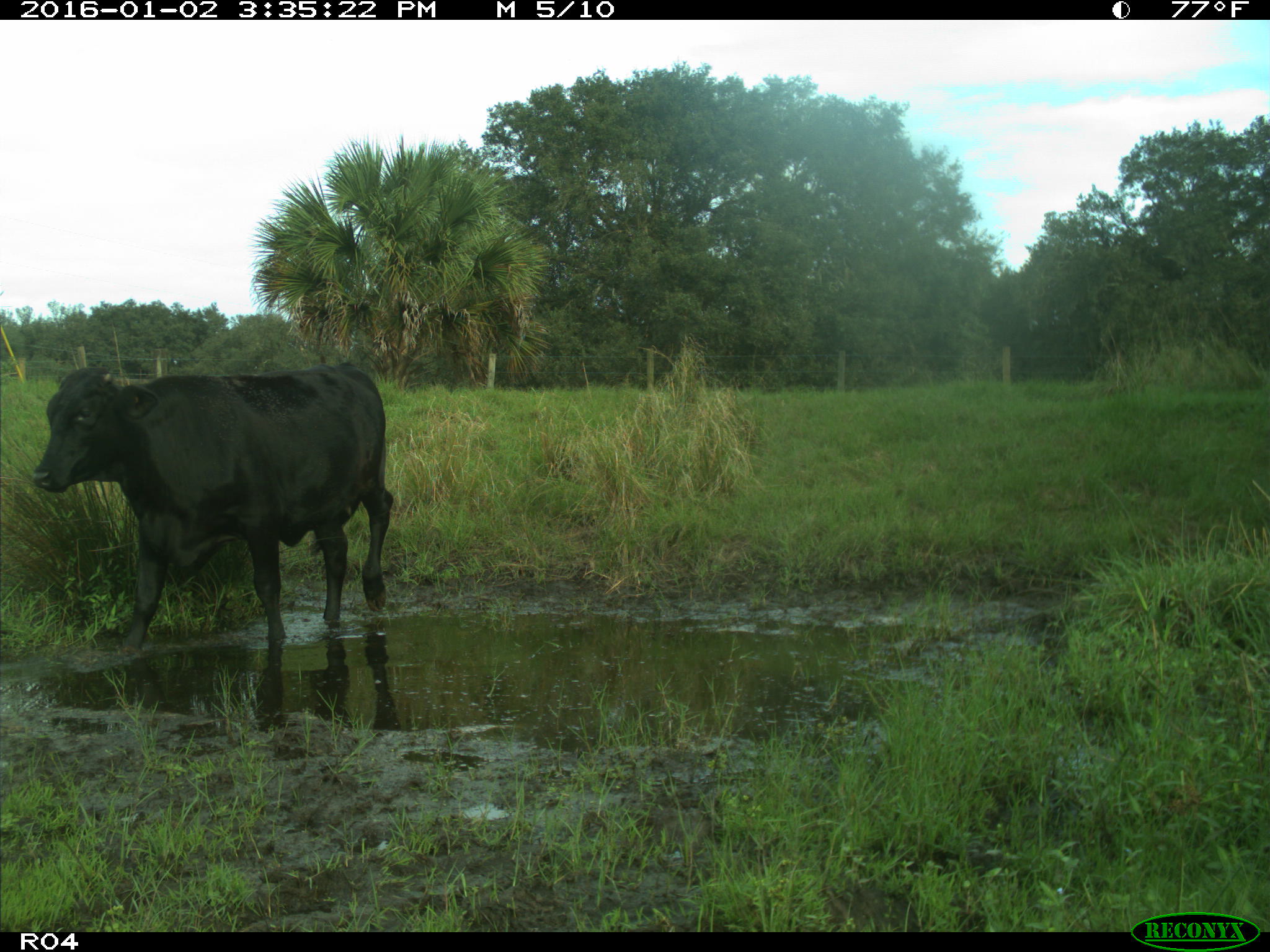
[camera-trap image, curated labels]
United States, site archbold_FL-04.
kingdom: Animalia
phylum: Chordata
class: Mammalia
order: Artiodactyla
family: Bovidae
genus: Bos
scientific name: Bos taurus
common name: domestic cow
Bos taurus (domestic cow).